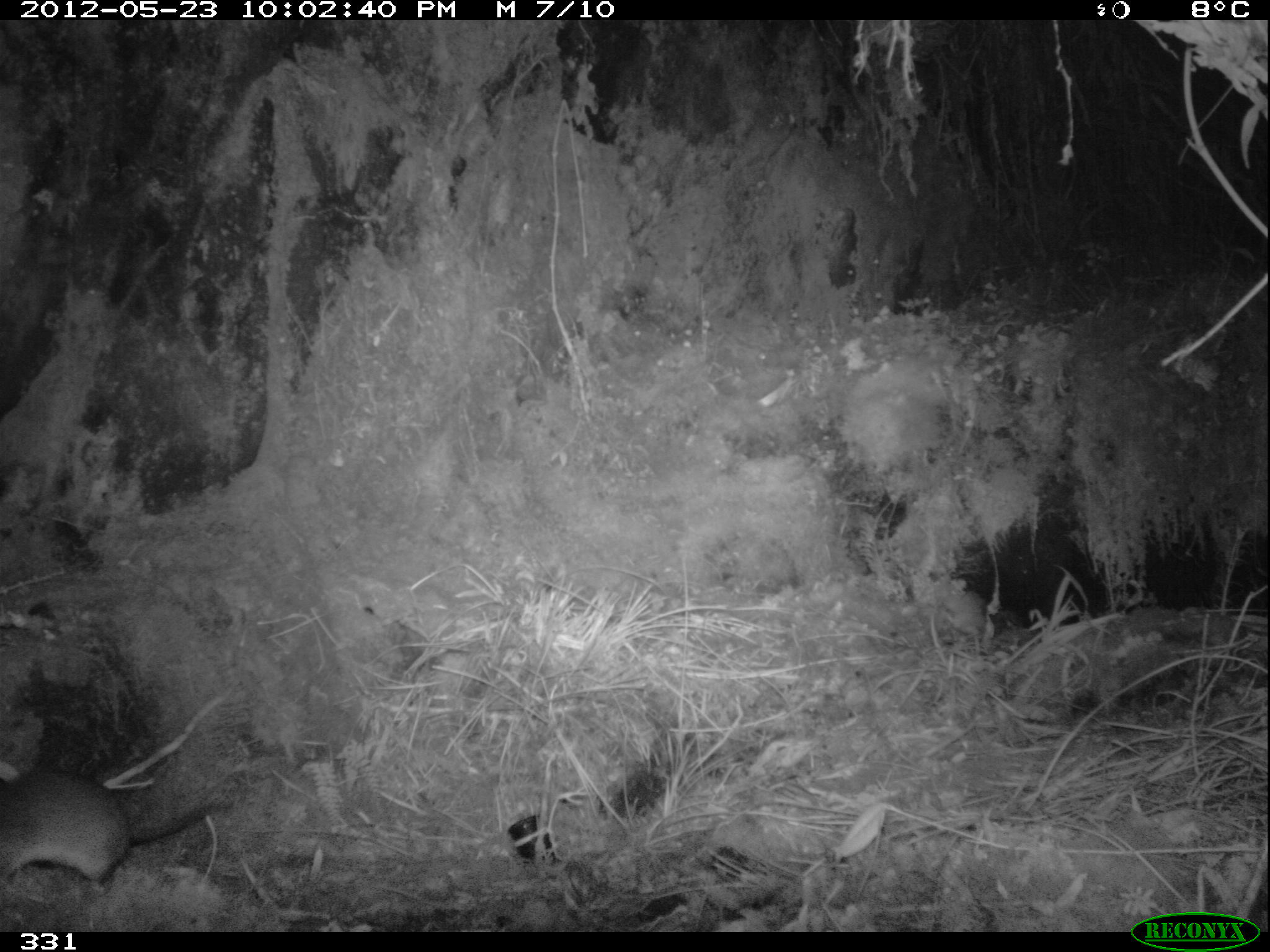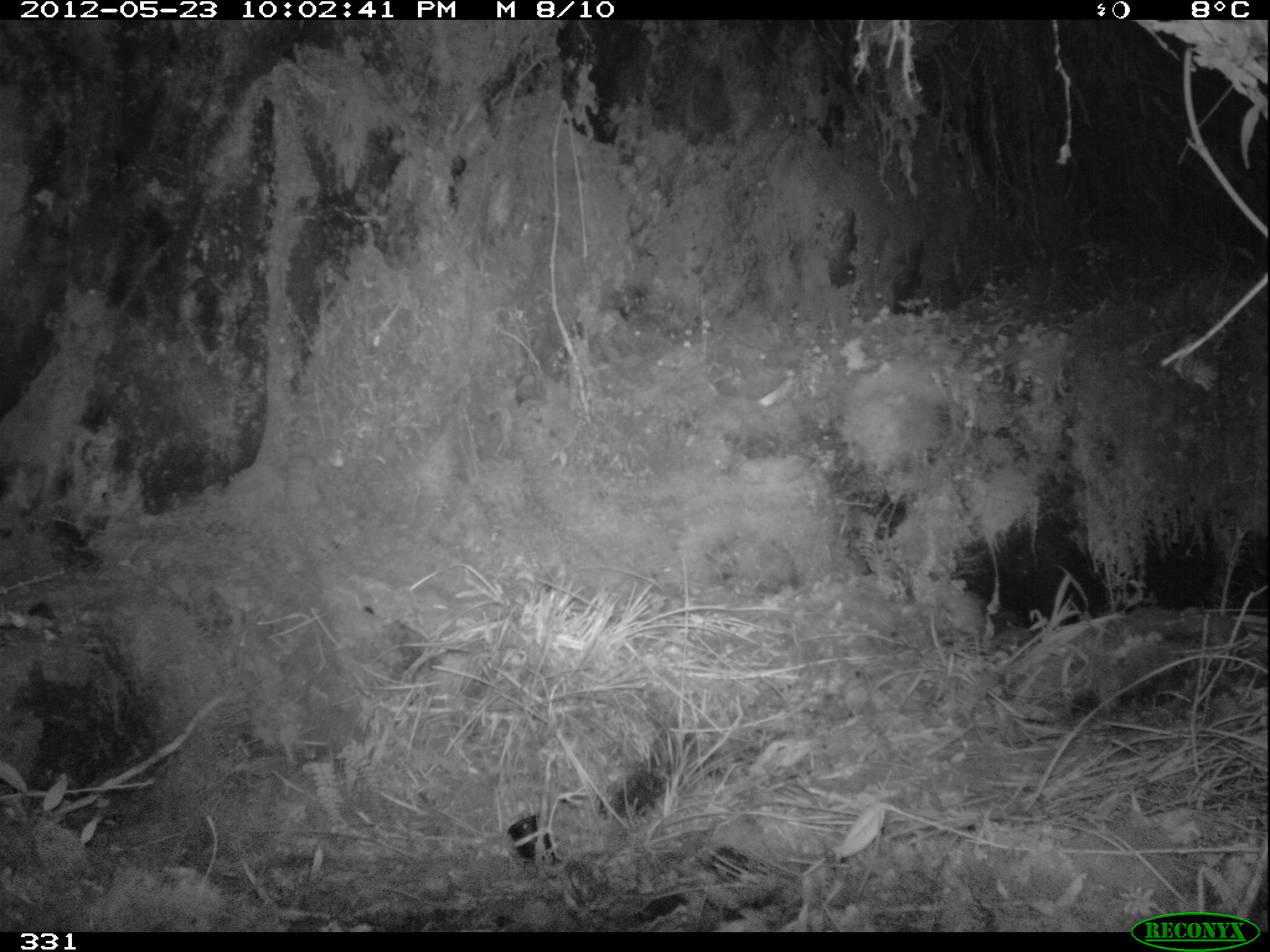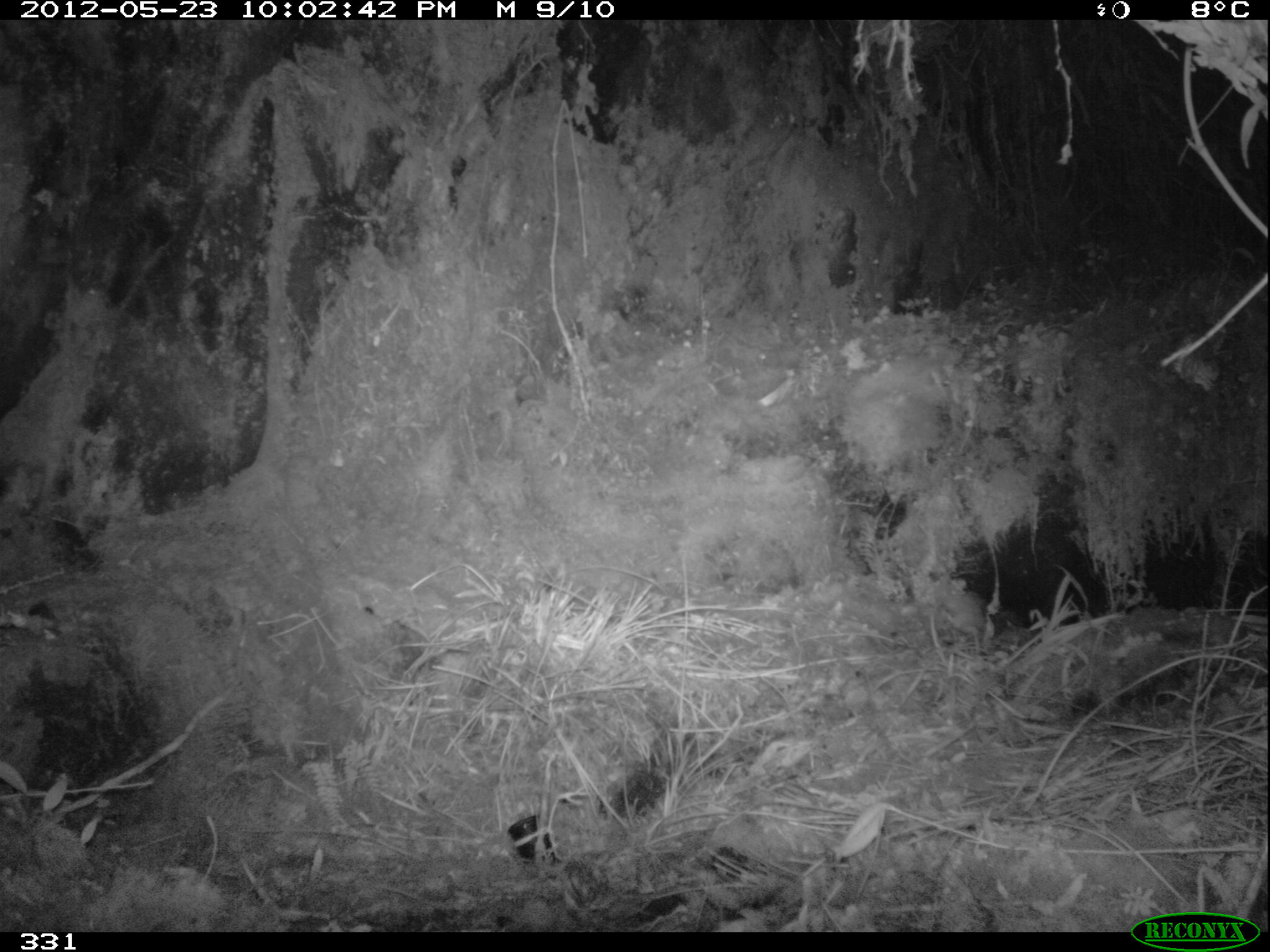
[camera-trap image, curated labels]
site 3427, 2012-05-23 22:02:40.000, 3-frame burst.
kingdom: Animalia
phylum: Chordata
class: Mammalia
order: Rodentia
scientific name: Rodentia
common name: rodents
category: unknown rodent